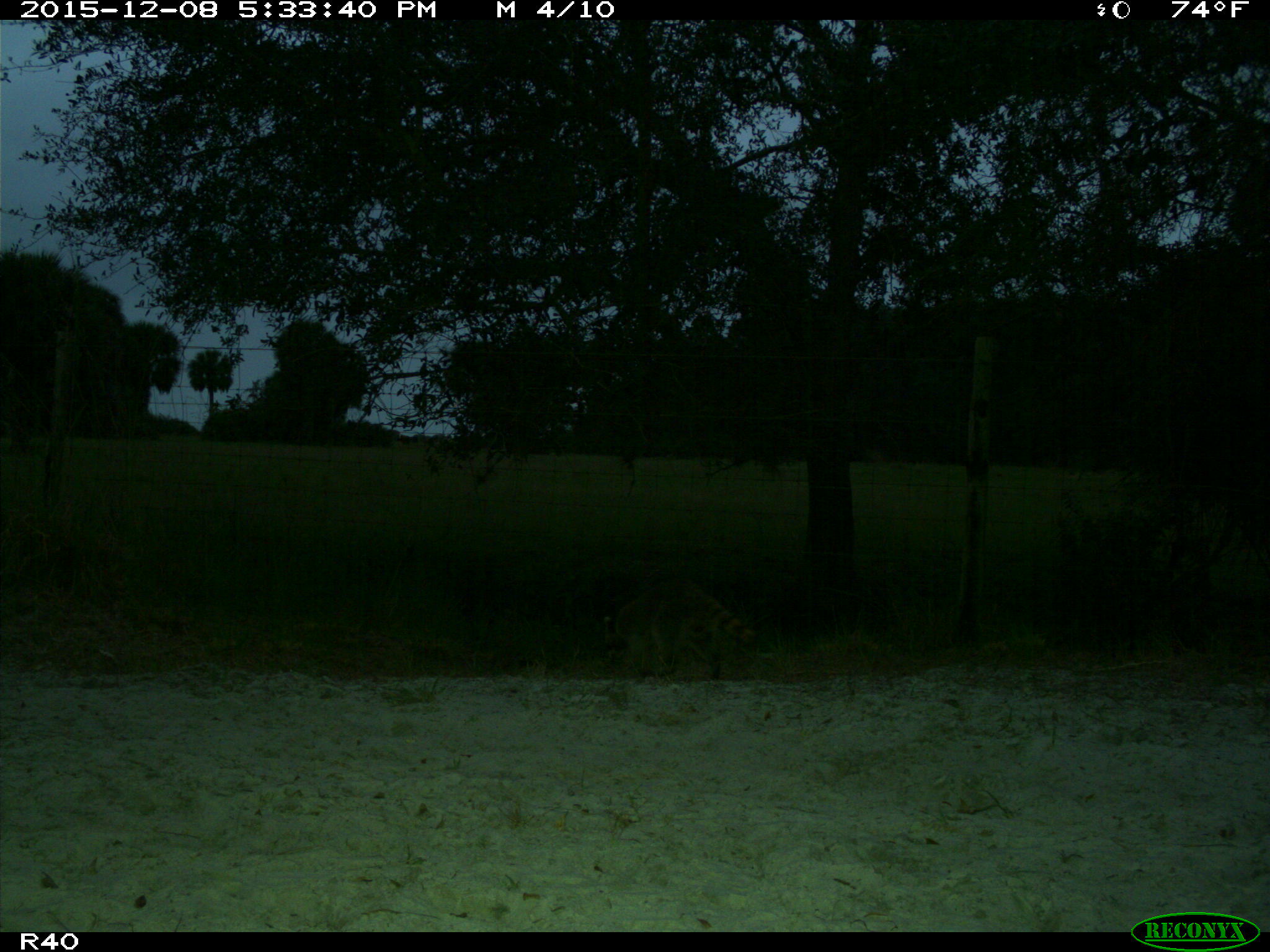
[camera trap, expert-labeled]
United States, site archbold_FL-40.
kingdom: Animalia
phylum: Chordata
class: Mammalia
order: Carnivora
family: Procyonidae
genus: Procyon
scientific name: Procyon lotor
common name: common raccoon